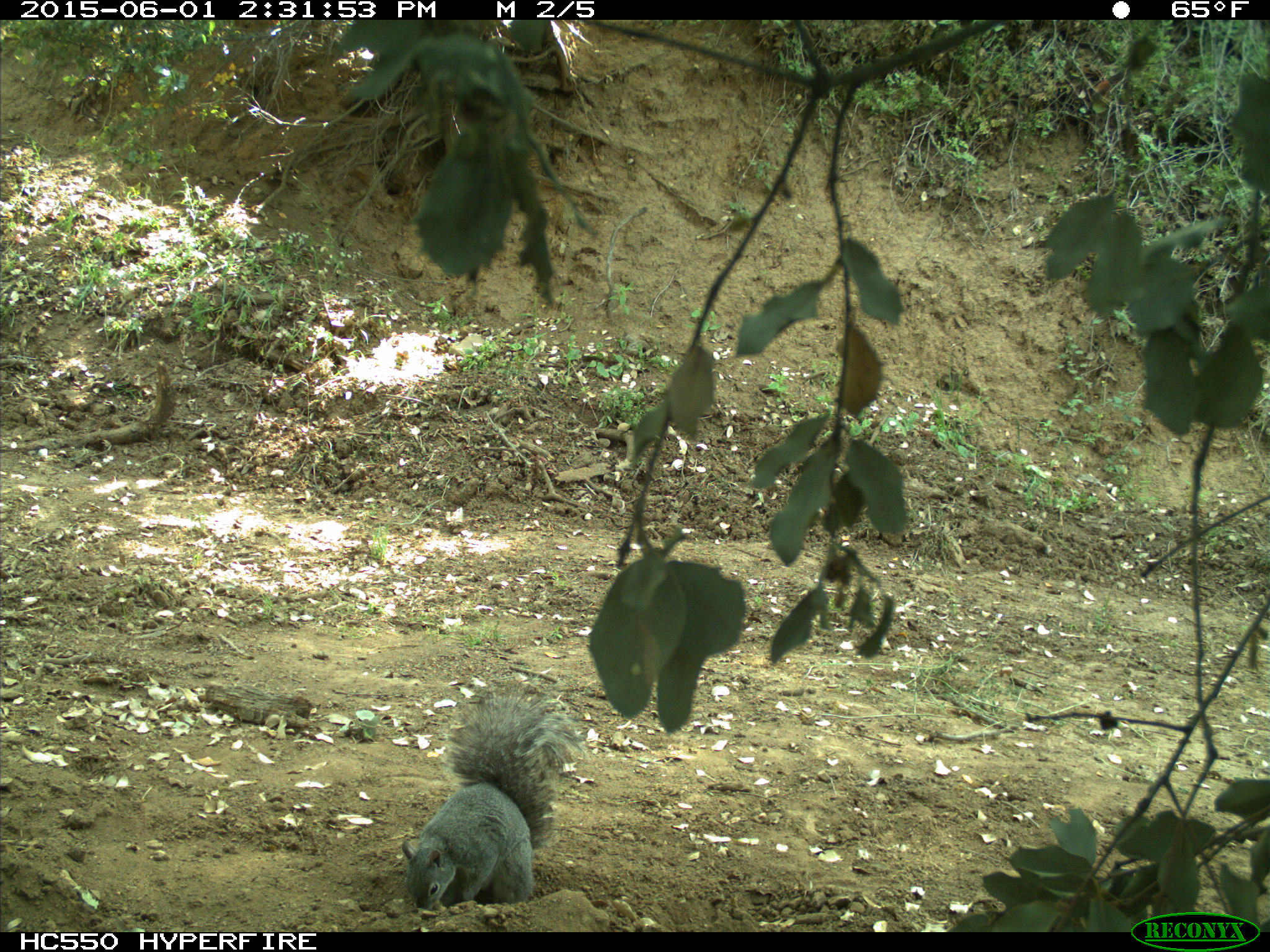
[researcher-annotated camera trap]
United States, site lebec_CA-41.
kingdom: Animalia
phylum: Chordata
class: Mammalia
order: Rodentia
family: Sciuridae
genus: Sciurus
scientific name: Sciurus carolinensis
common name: eastern gray squirrel